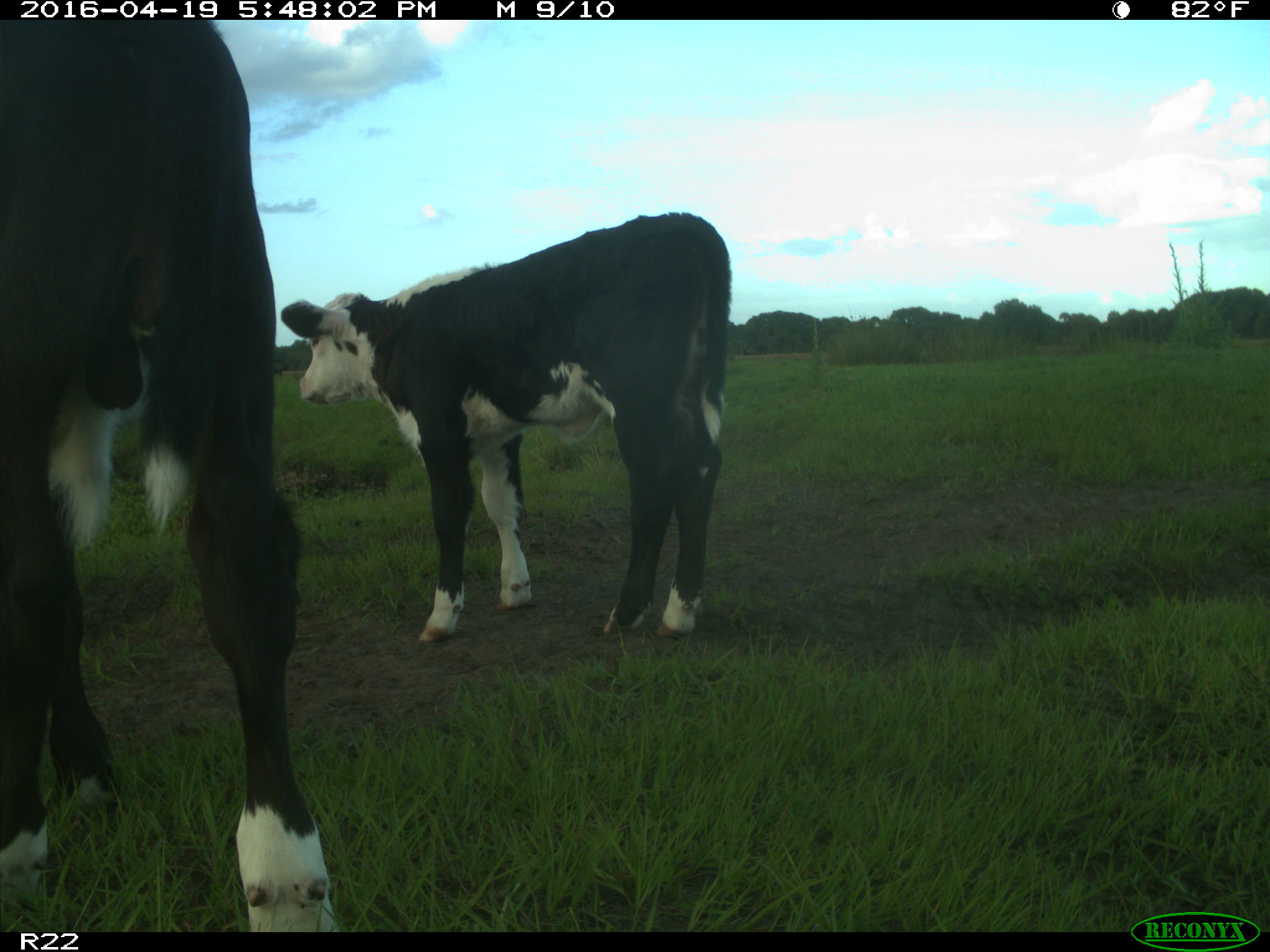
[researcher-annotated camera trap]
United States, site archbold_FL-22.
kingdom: Animalia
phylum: Chordata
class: Mammalia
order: Artiodactyla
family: Bovidae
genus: Bos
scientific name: Bos taurus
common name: domestic cow